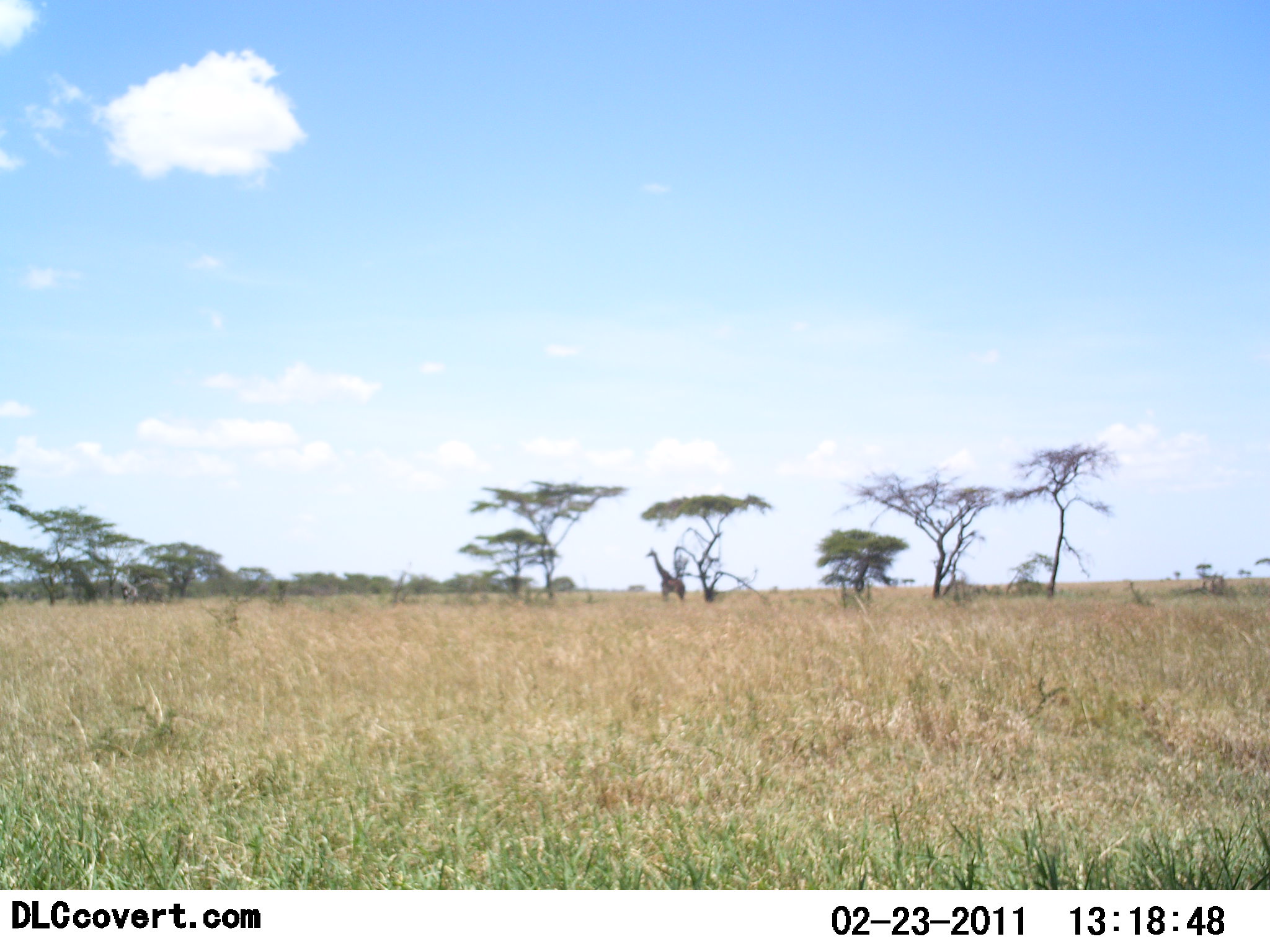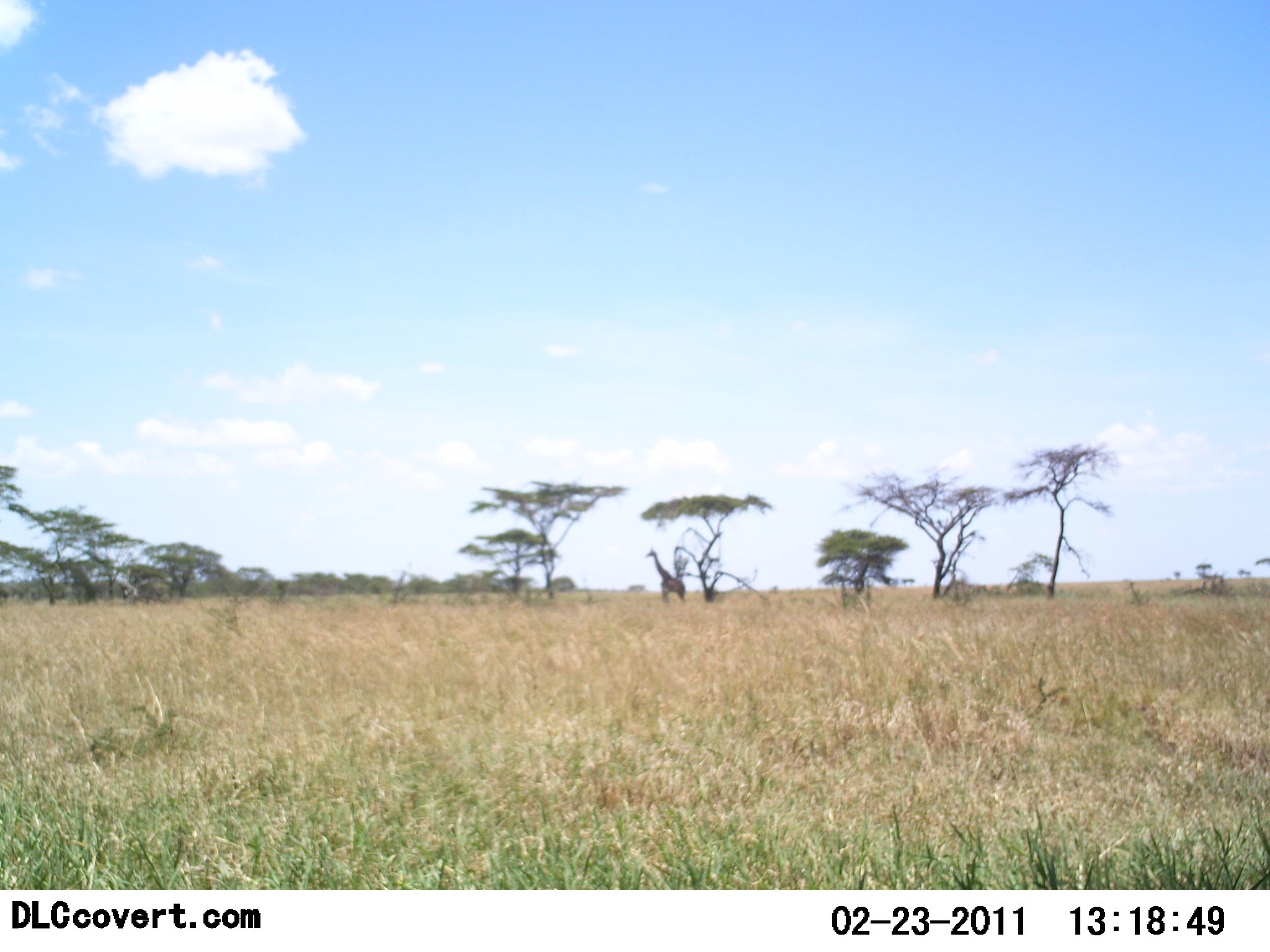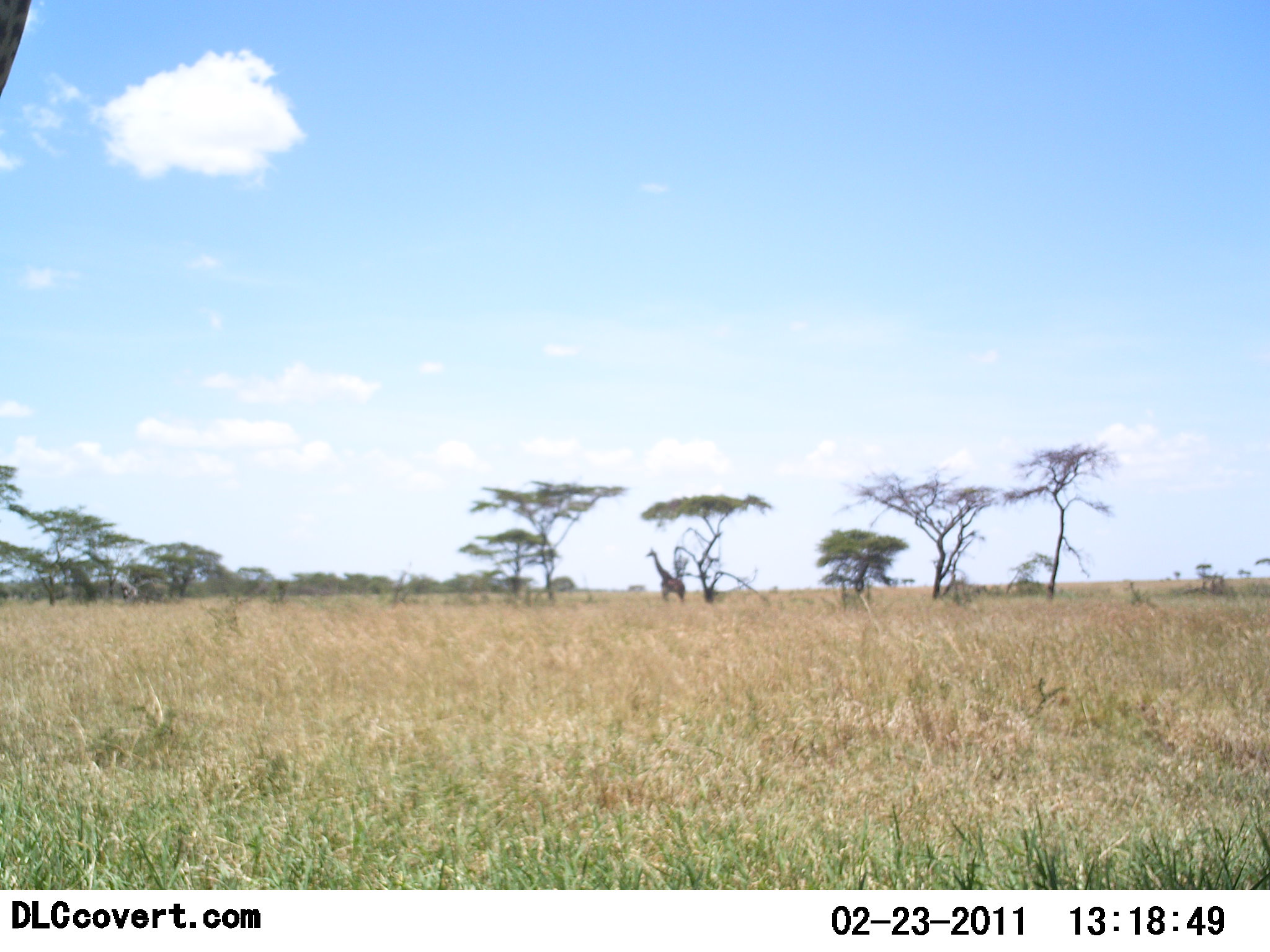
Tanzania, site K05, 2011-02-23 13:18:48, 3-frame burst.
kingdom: Animalia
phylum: Chordata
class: Mammalia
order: Artiodactyla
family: Giraffidae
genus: Giraffa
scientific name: Giraffa camelopardalis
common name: giraffe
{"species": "giraffe (Giraffa camelopardalis)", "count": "2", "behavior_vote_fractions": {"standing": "92%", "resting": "0%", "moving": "17%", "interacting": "0%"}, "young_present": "0%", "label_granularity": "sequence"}